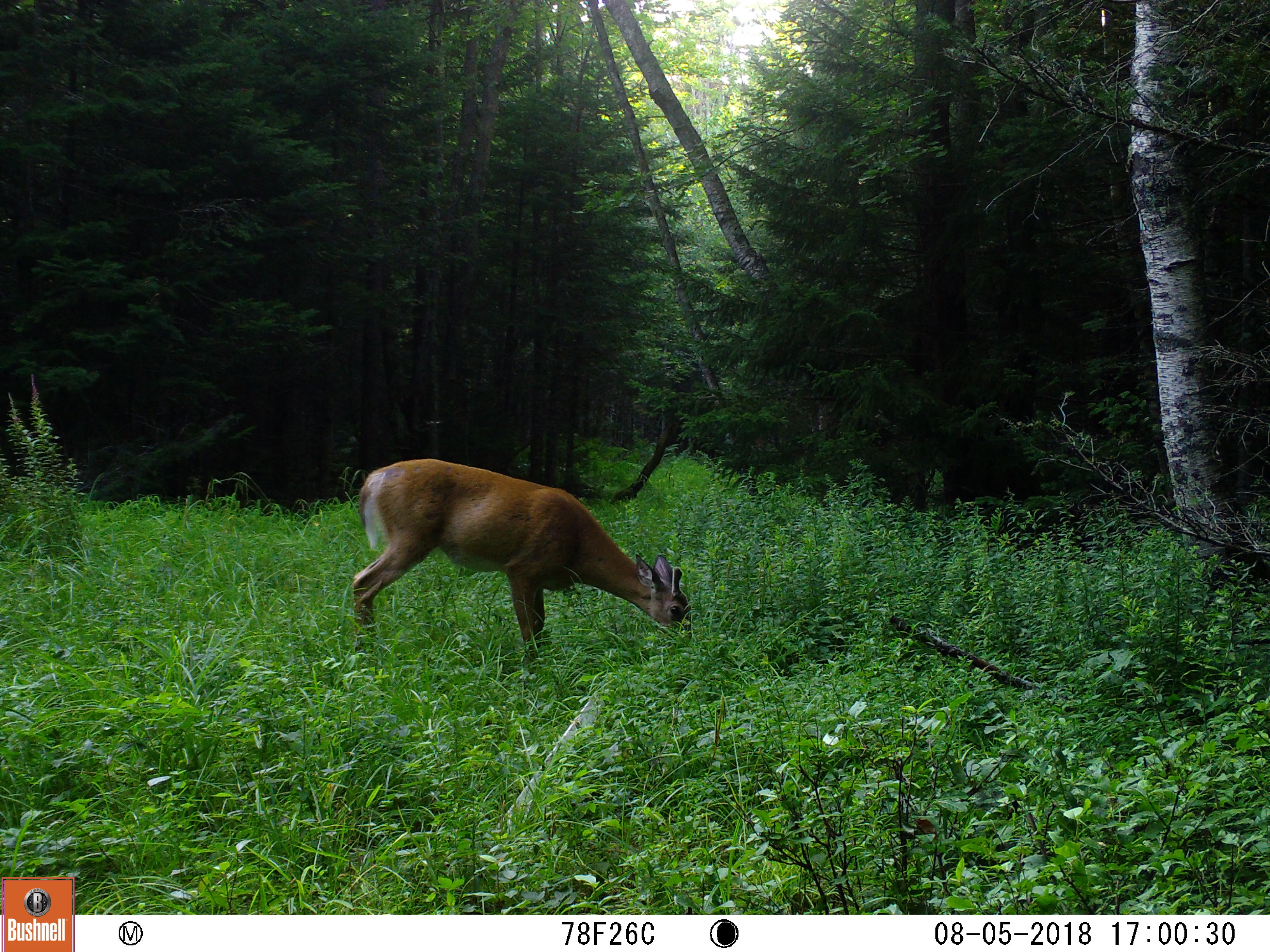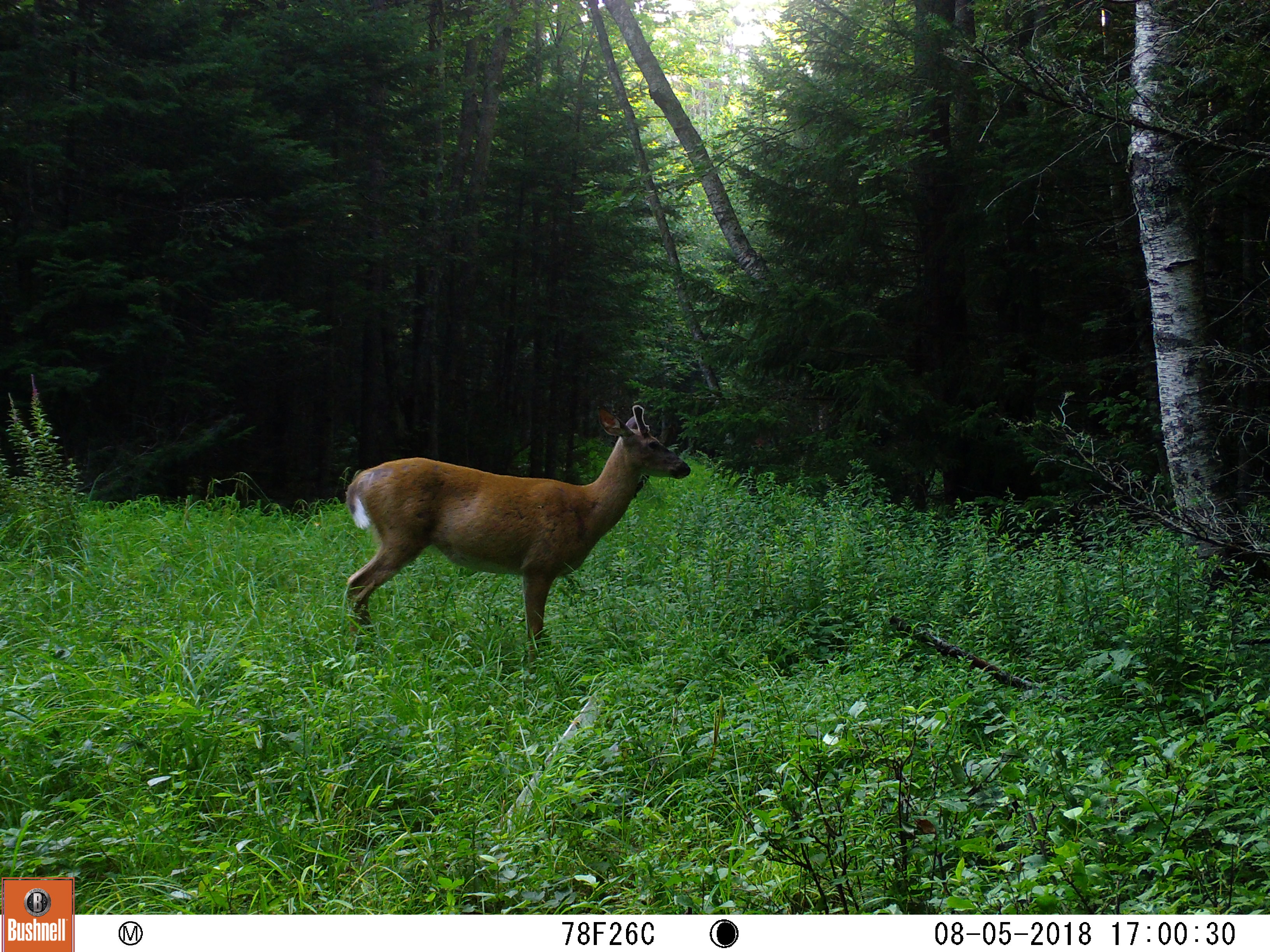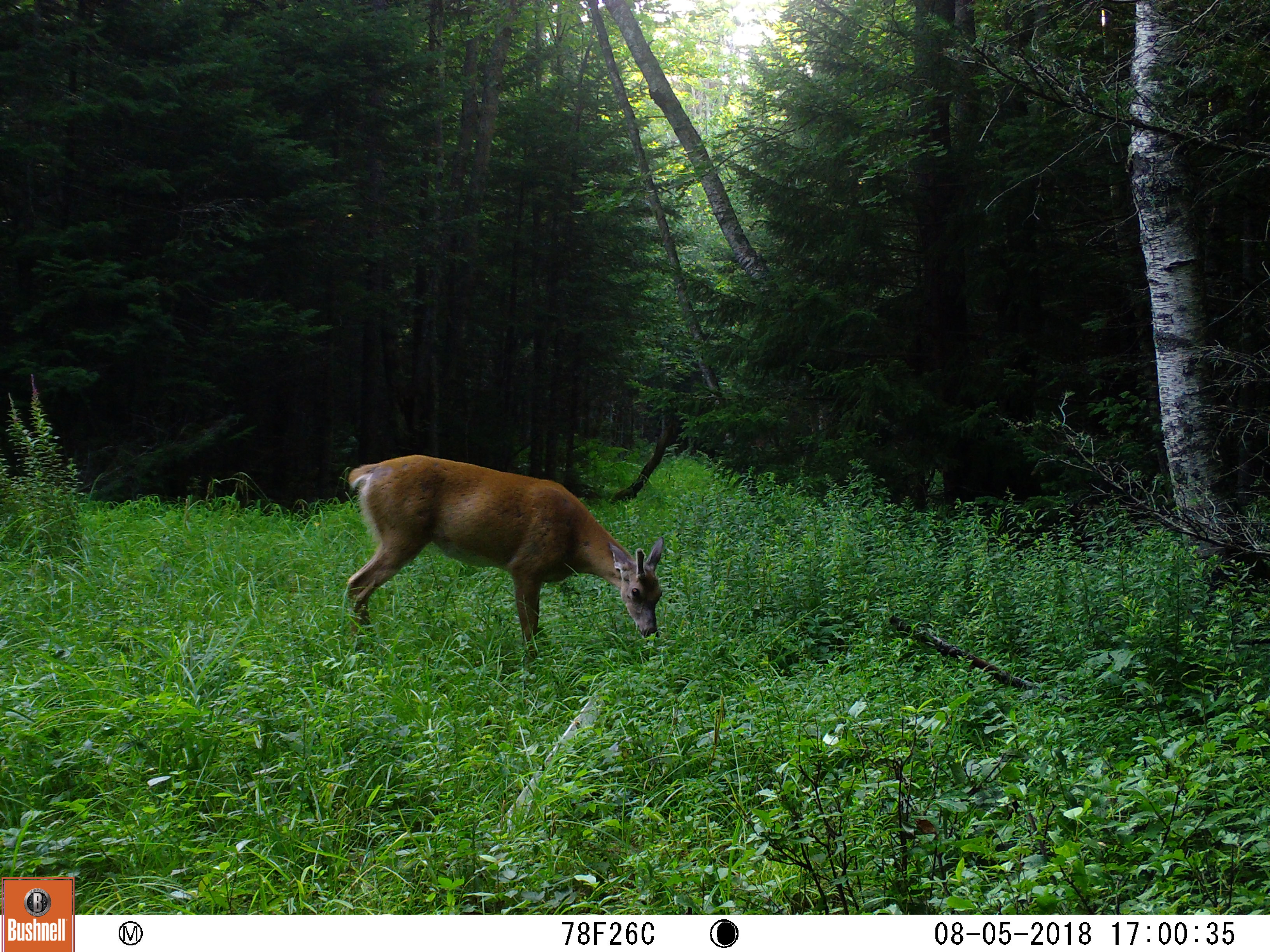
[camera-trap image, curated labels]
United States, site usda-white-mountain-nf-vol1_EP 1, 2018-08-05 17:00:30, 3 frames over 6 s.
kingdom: Animalia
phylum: Chordata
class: Mammalia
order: Artiodactyla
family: Cervidae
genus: Odocoileus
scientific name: Odocoileus virginianus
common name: white-tailed deer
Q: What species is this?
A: White-tailed deer (Odocoileus virginianus).